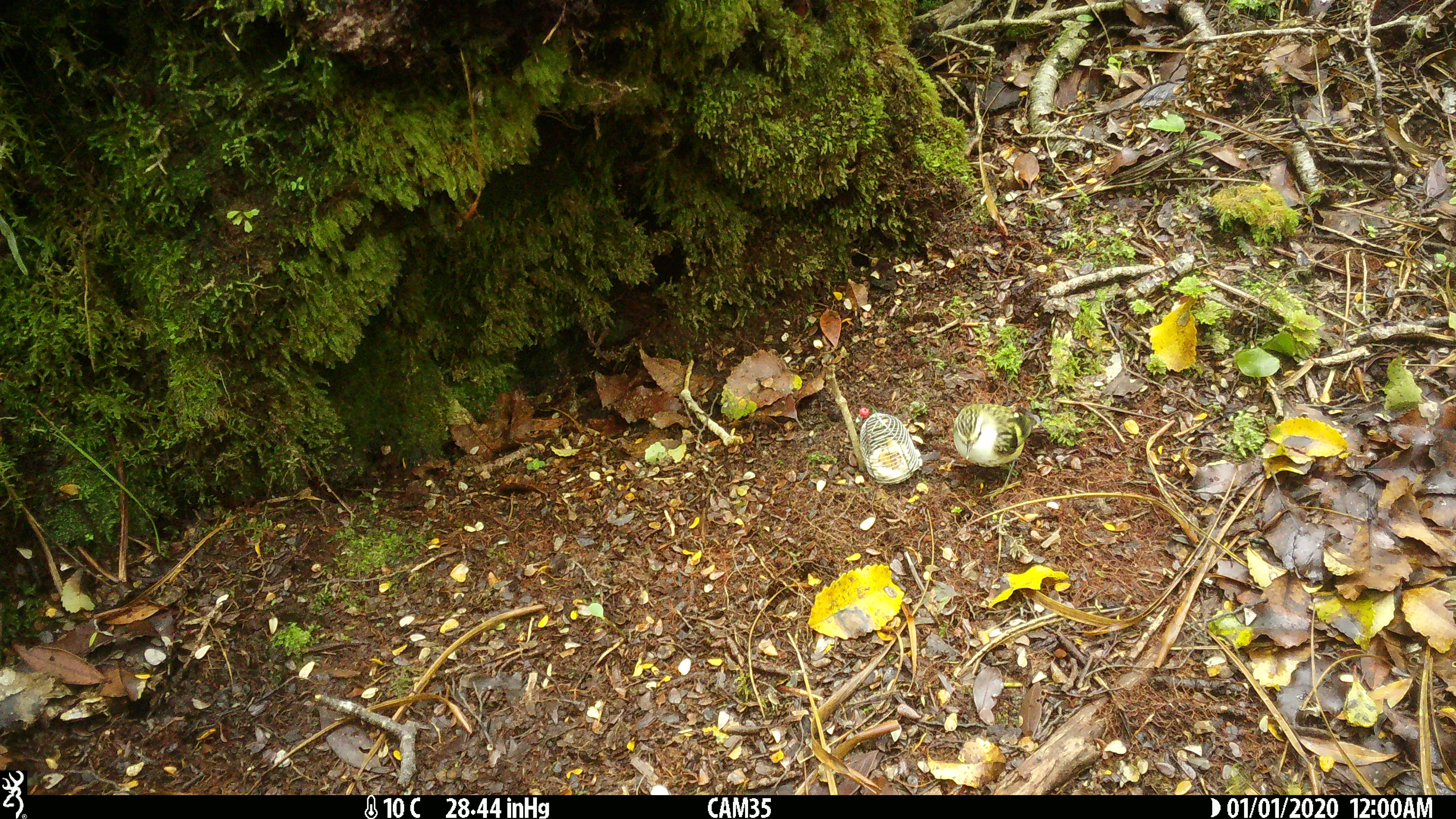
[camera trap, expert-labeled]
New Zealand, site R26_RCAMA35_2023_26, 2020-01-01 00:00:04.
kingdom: Animalia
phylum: Chordata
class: Aves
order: Passeriformes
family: Acanthisittidae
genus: Acanthisitta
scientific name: Acanthisitta chloris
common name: rifleman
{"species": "rifleman (Acanthisitta chloris)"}